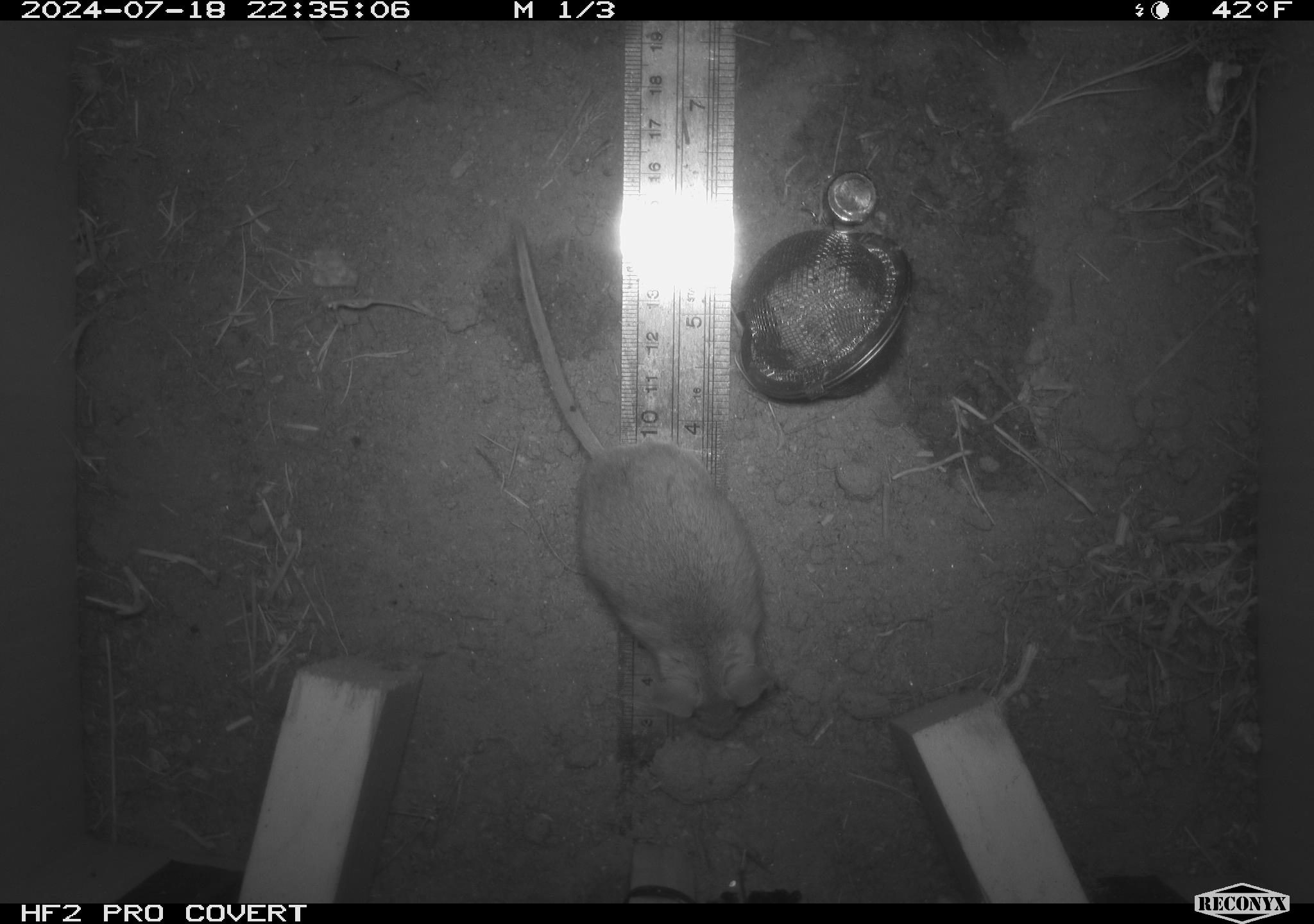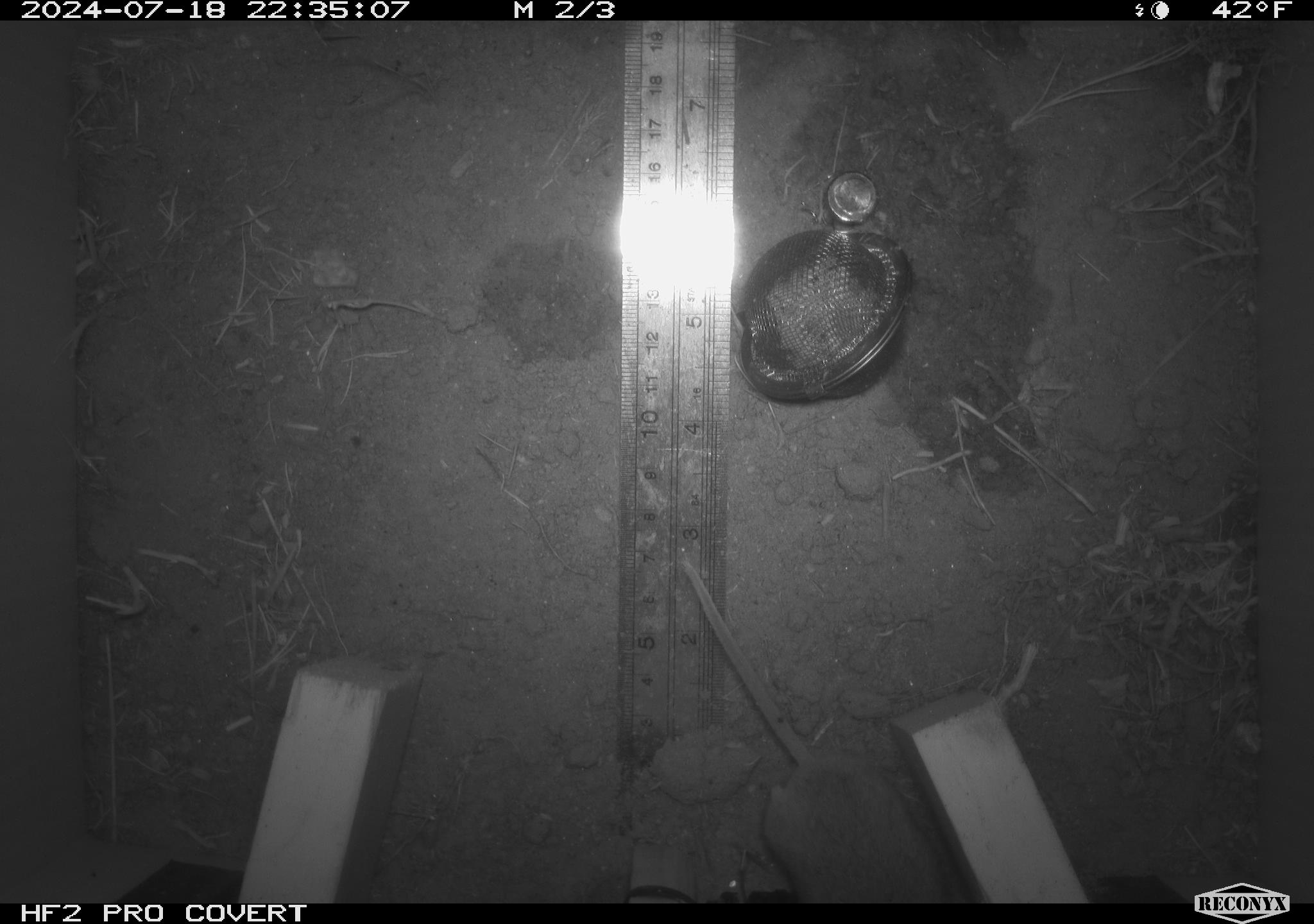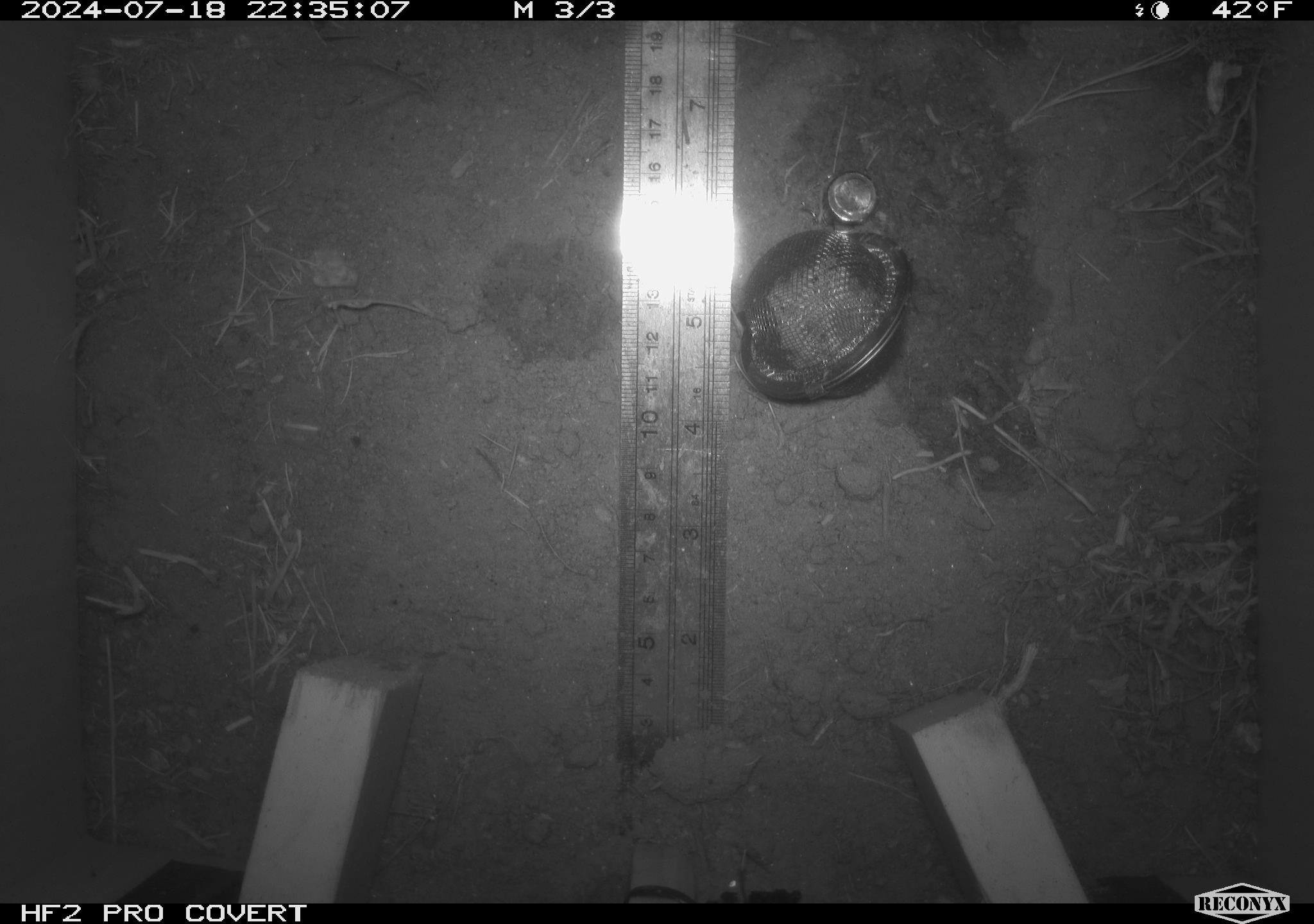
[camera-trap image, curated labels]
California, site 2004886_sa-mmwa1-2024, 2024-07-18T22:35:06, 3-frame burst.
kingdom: Animalia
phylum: Chordata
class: Mammalia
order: Rodentia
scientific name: Rodentia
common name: mouse species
Mouse species (Rodentia).